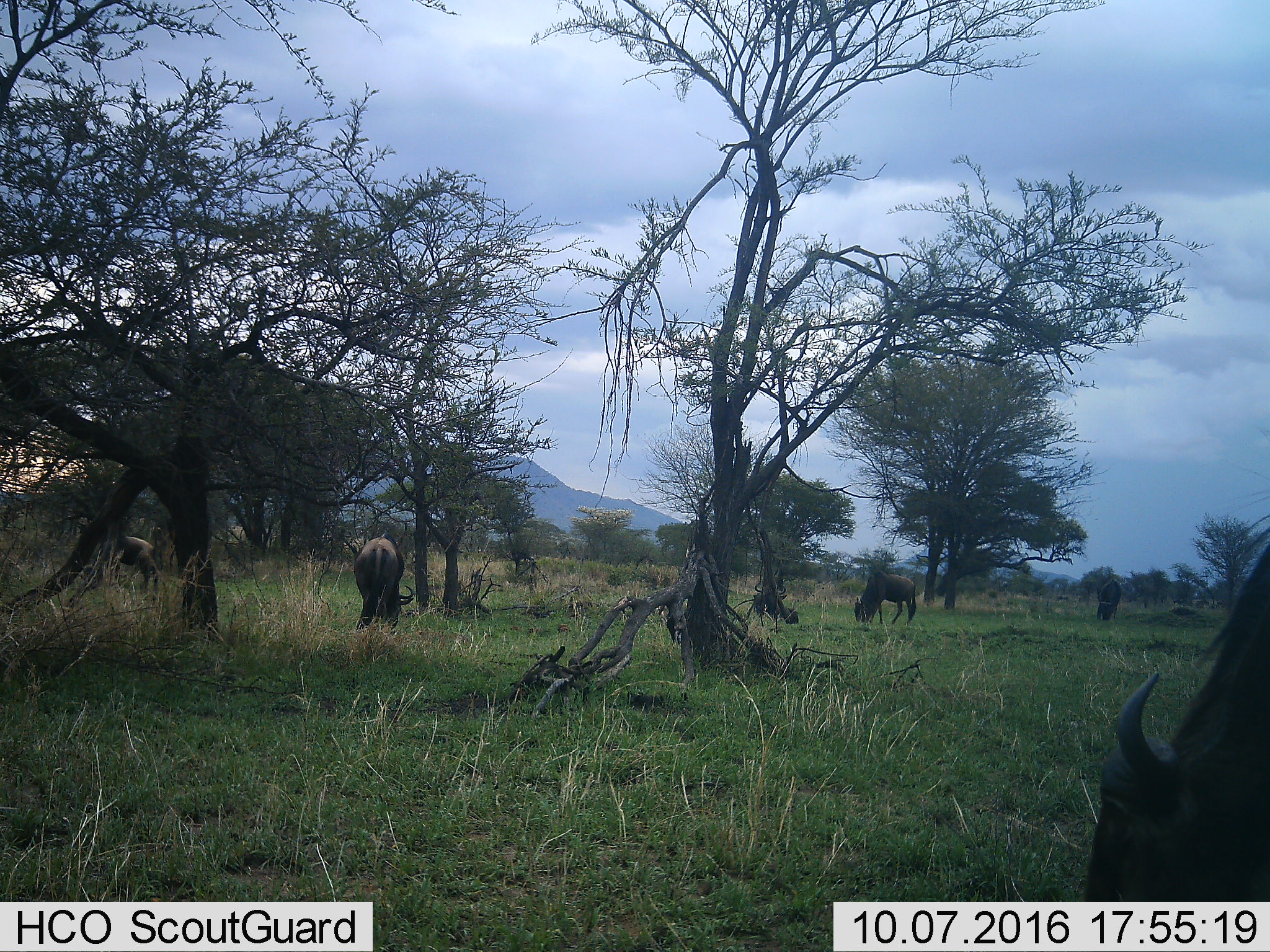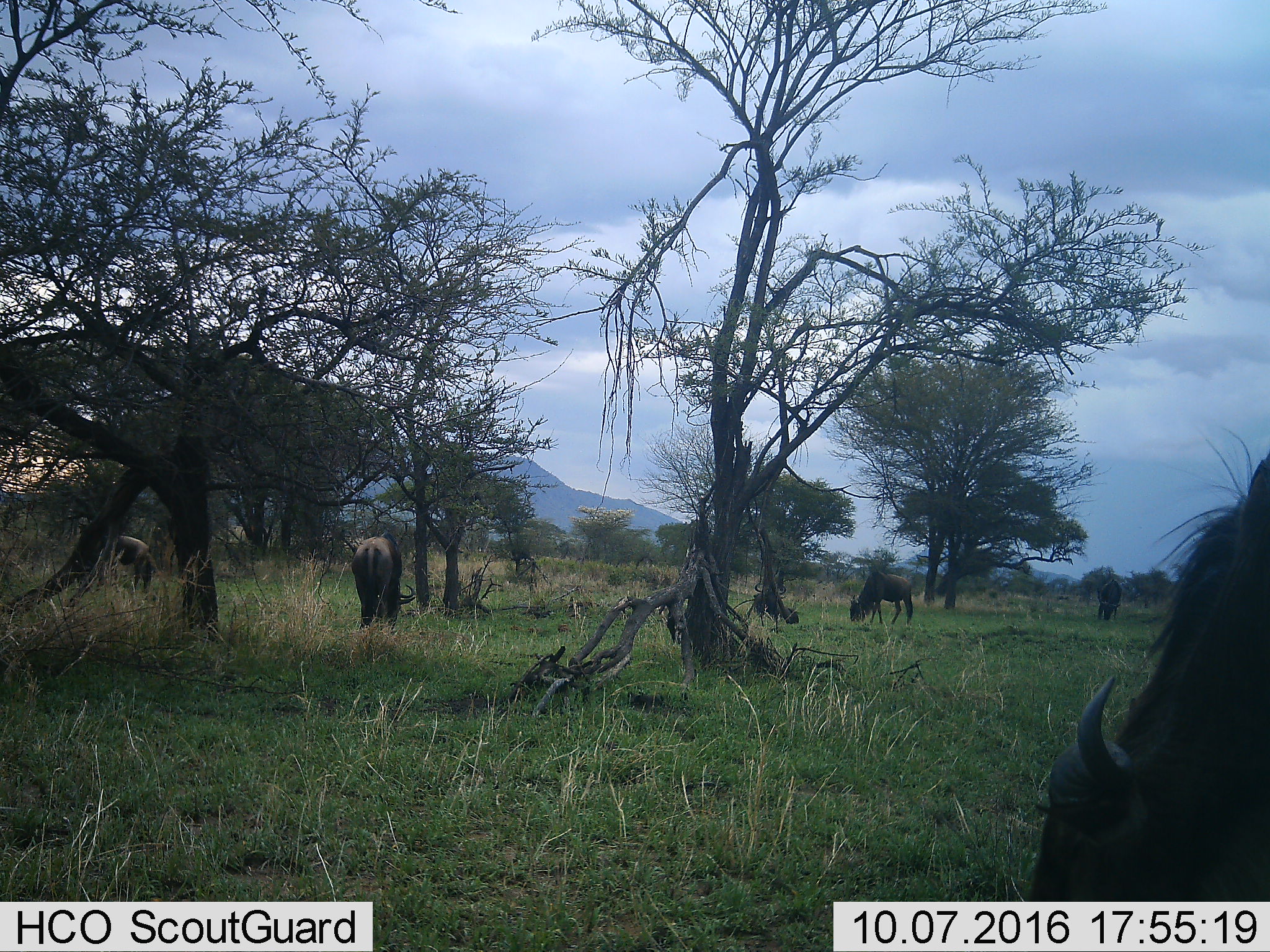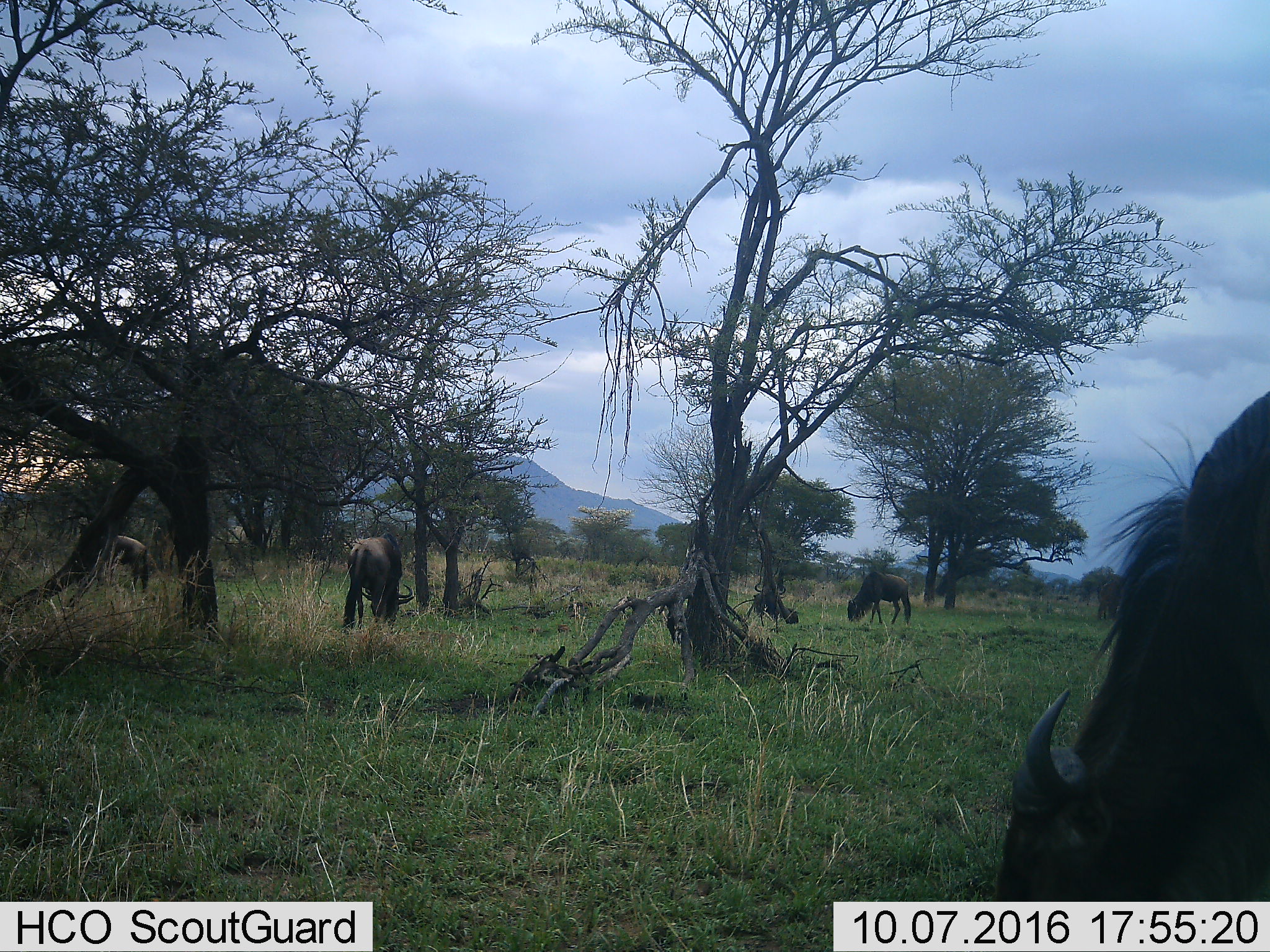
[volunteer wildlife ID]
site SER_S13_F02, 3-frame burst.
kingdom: Animalia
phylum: Chordata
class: Mammalia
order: Artiodactyla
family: Bovidae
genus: Connochaetes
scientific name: Connochaetes taurinus taurinus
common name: blue wildebeest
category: wildebeestblue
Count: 5.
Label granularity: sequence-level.